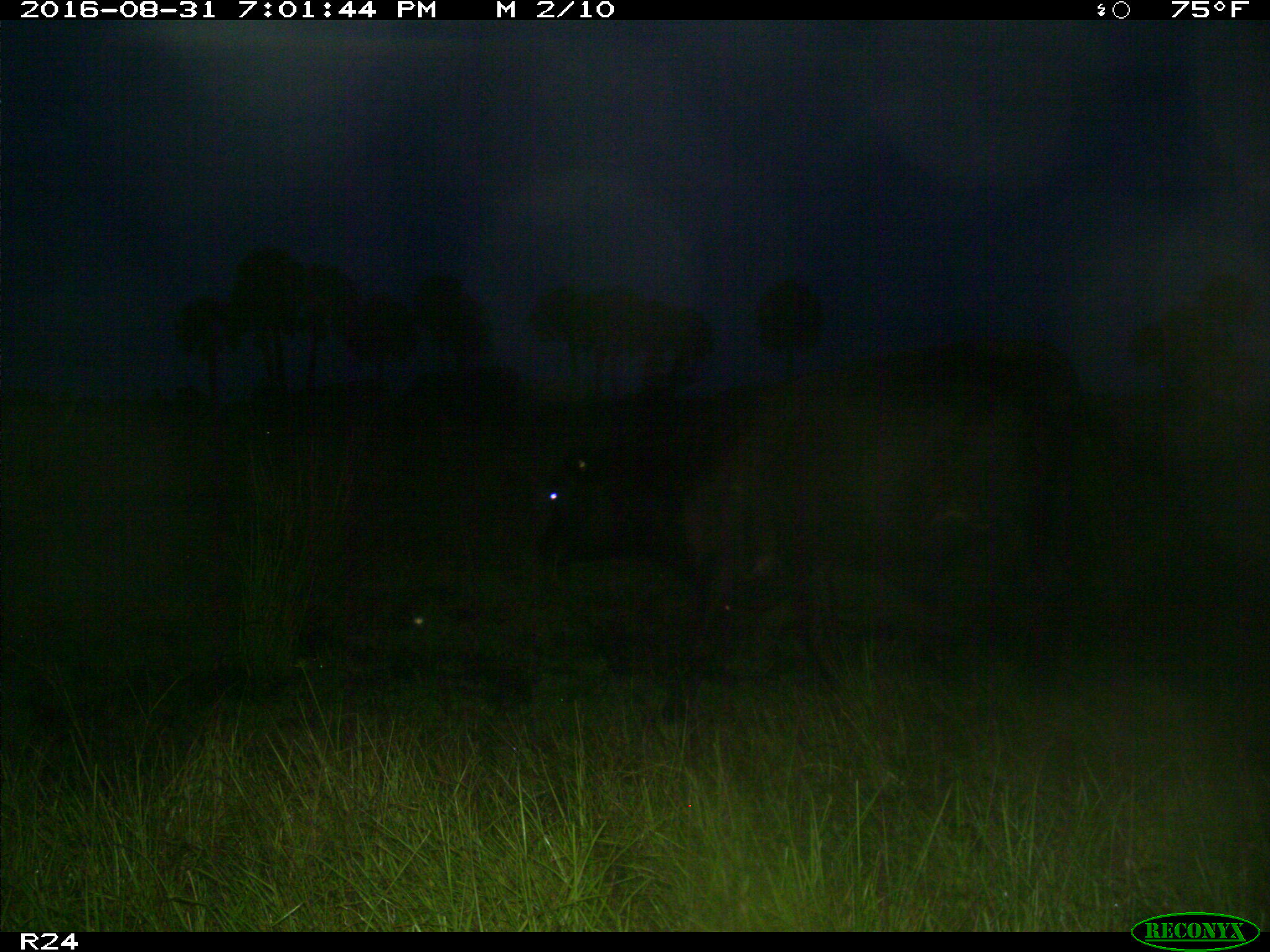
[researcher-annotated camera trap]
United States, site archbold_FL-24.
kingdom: Animalia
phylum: Chordata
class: Mammalia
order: Artiodactyla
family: Bovidae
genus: Bos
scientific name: Bos taurus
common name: domestic cow